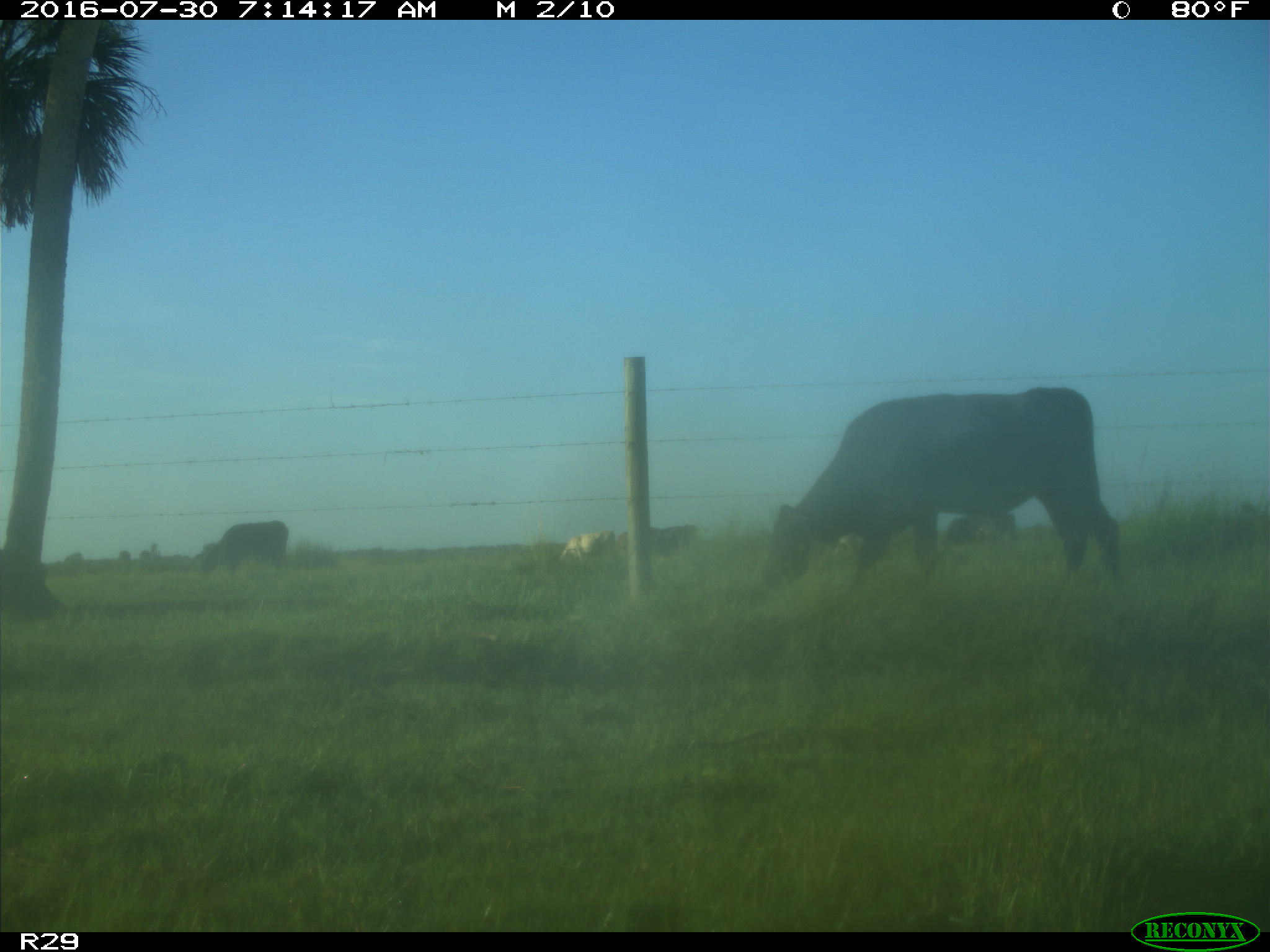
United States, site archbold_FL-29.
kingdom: Animalia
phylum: Chordata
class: Mammalia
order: Artiodactyla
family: Bovidae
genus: Bos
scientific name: Bos taurus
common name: domestic cow